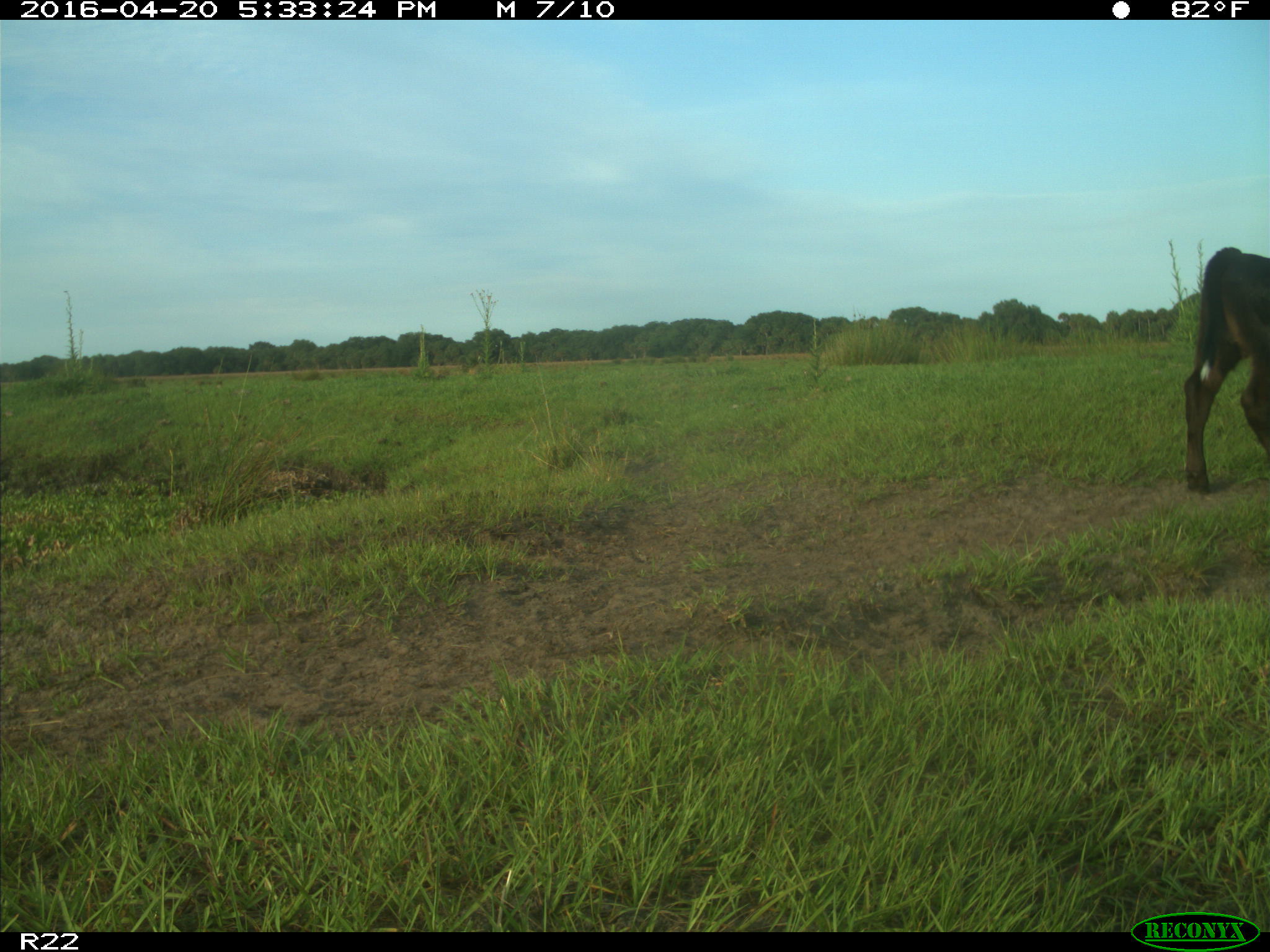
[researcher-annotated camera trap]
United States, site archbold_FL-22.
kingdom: Animalia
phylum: Chordata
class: Mammalia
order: Artiodactyla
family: Bovidae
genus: Bos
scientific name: Bos taurus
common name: domestic cow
Bos taurus (domestic cow).